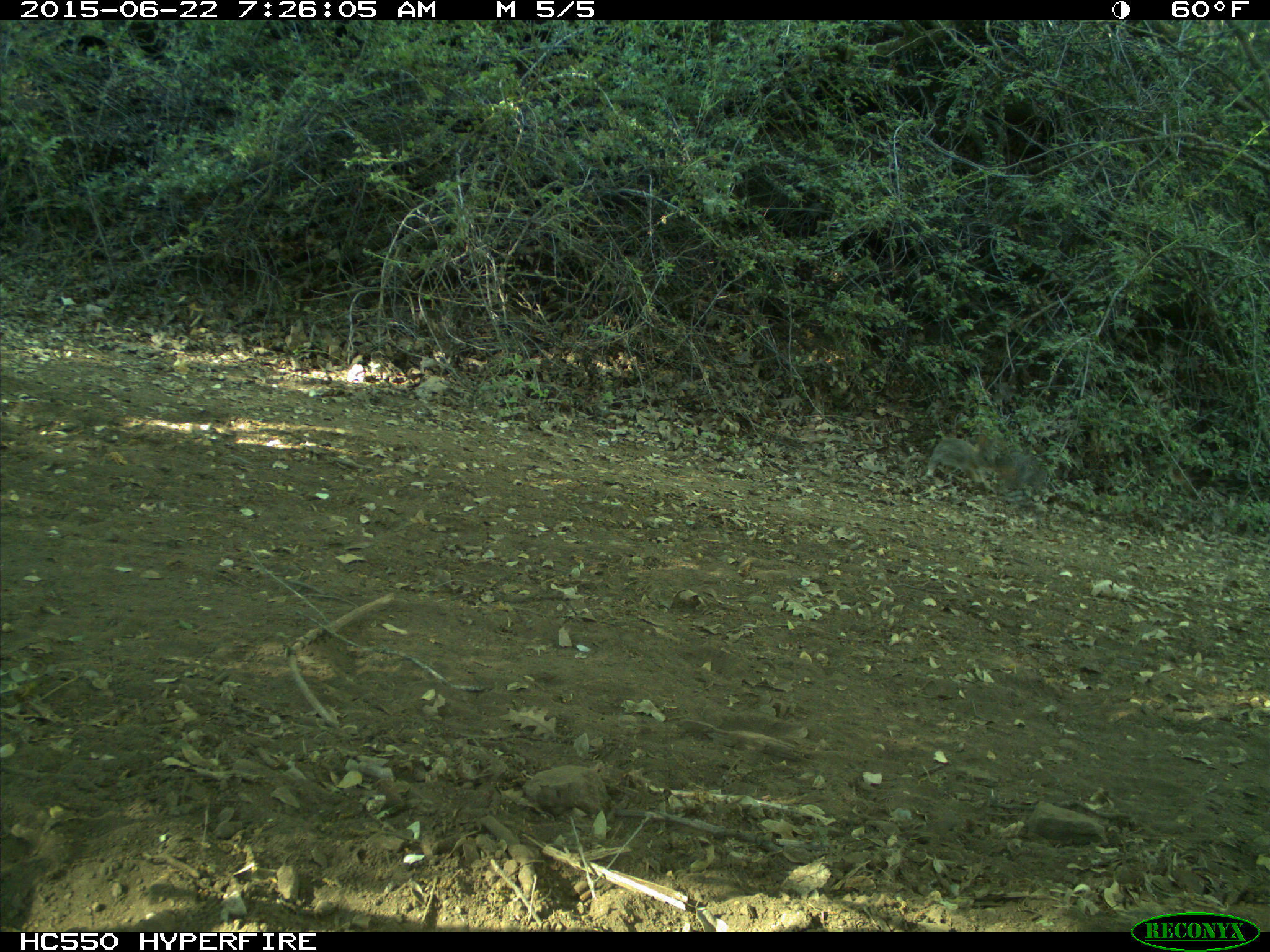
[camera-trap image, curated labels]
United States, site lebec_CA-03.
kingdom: Animalia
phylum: Chordata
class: Mammalia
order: Rodentia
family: Sciuridae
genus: Otospermophilus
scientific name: Otospermophilus beecheyi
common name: california ground squirrel